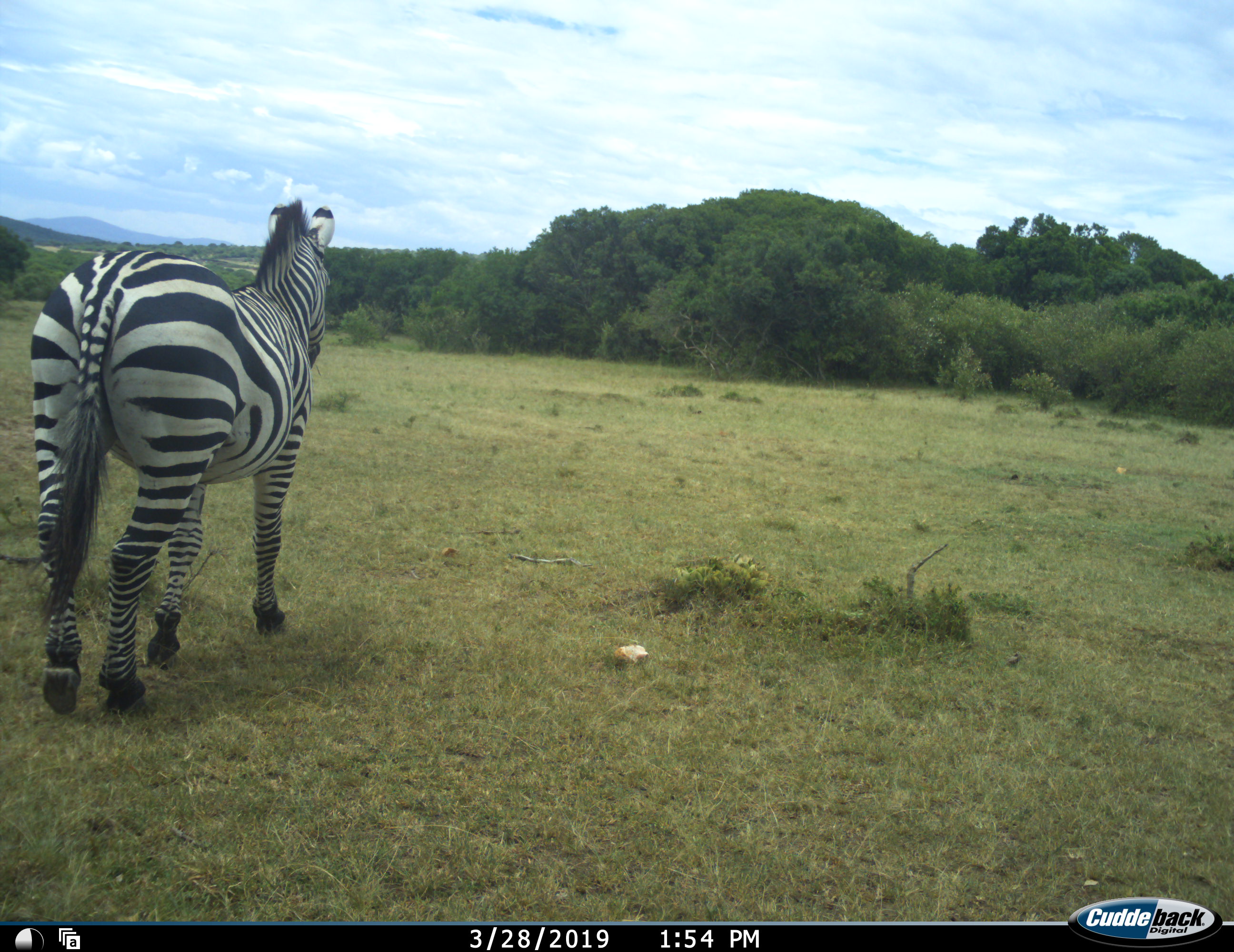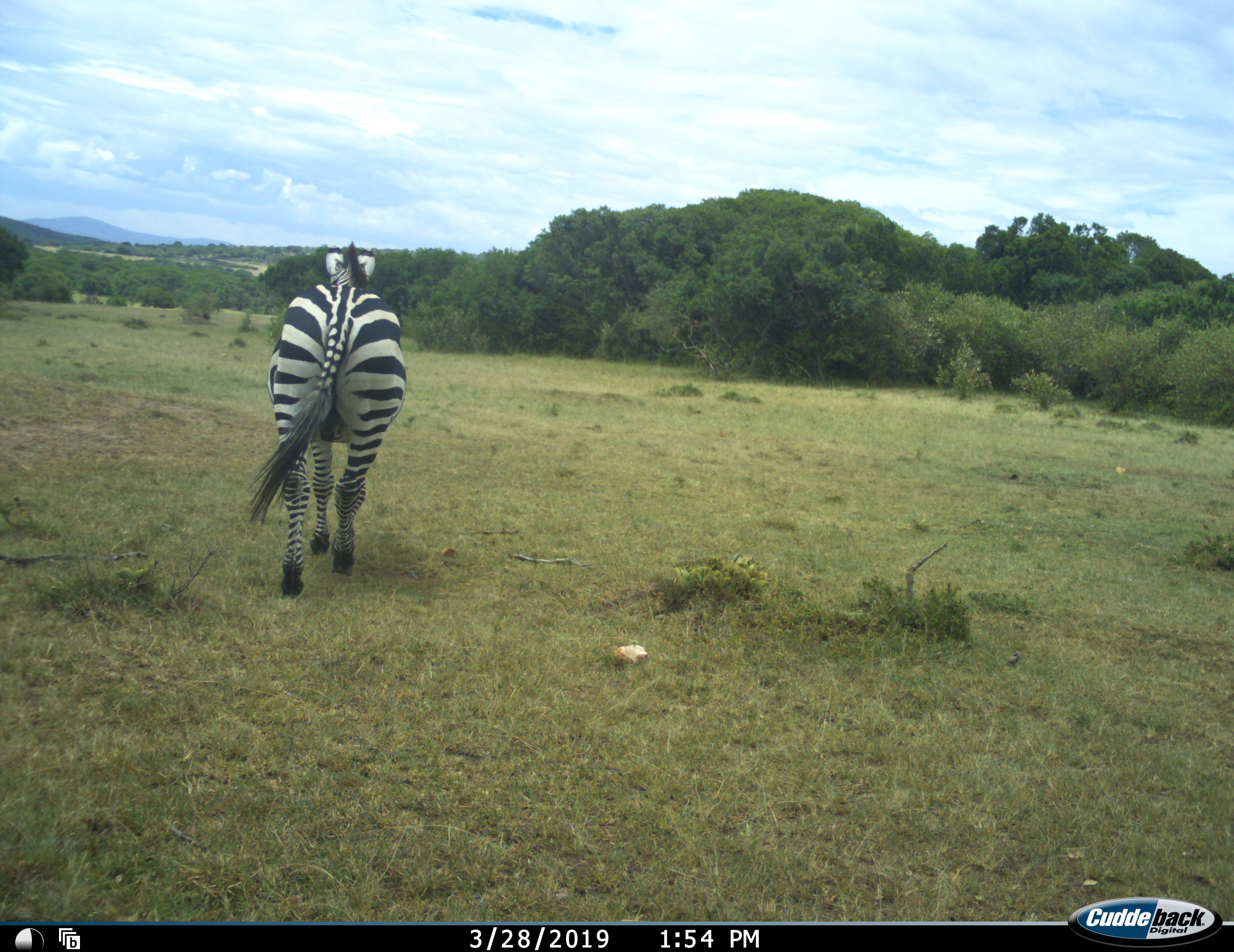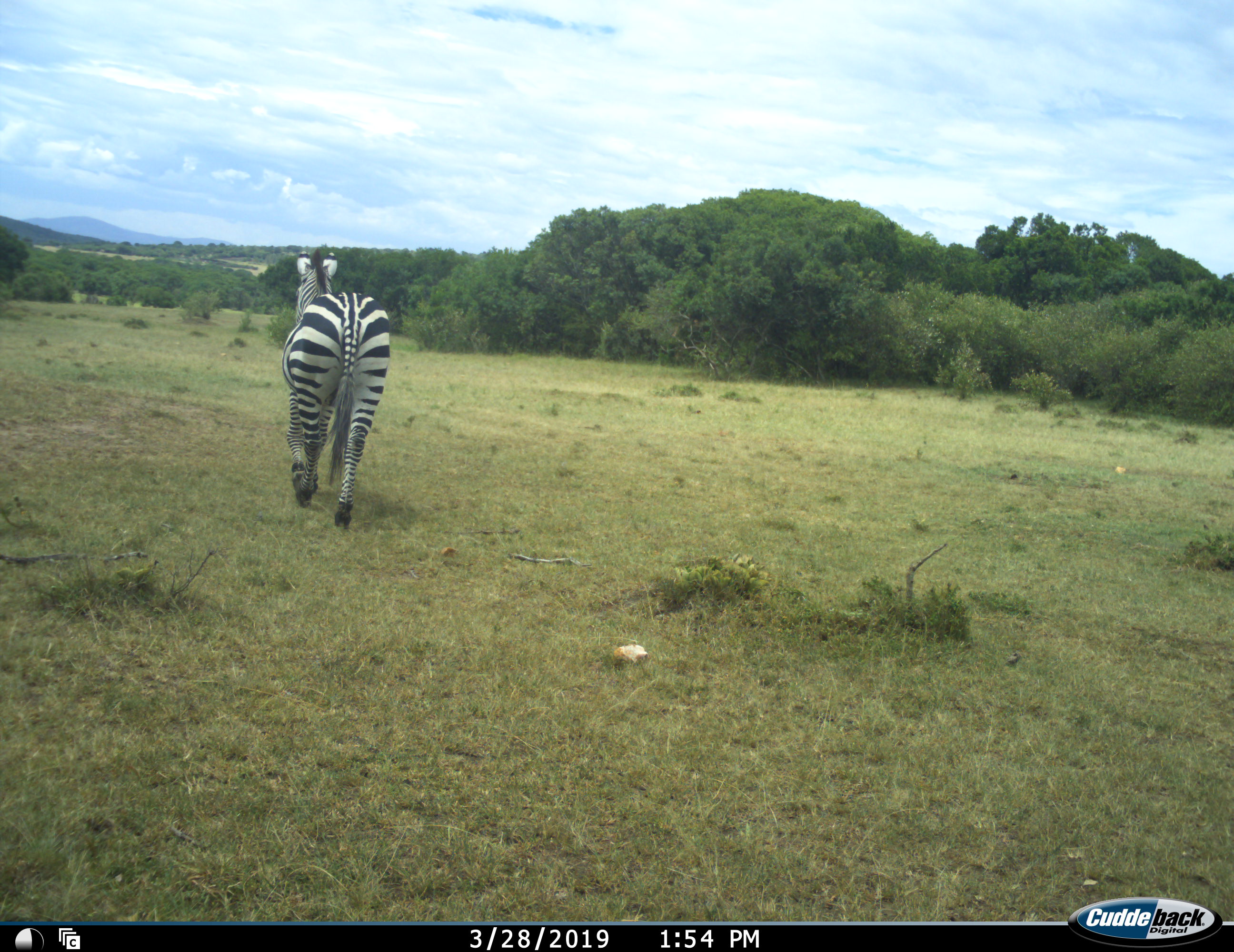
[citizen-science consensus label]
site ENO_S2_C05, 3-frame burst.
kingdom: Animalia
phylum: Chordata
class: Mammalia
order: Perissodactyla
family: Equidae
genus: Equus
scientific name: Equus quagga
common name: plains zebra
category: zebraplains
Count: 1.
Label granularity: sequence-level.